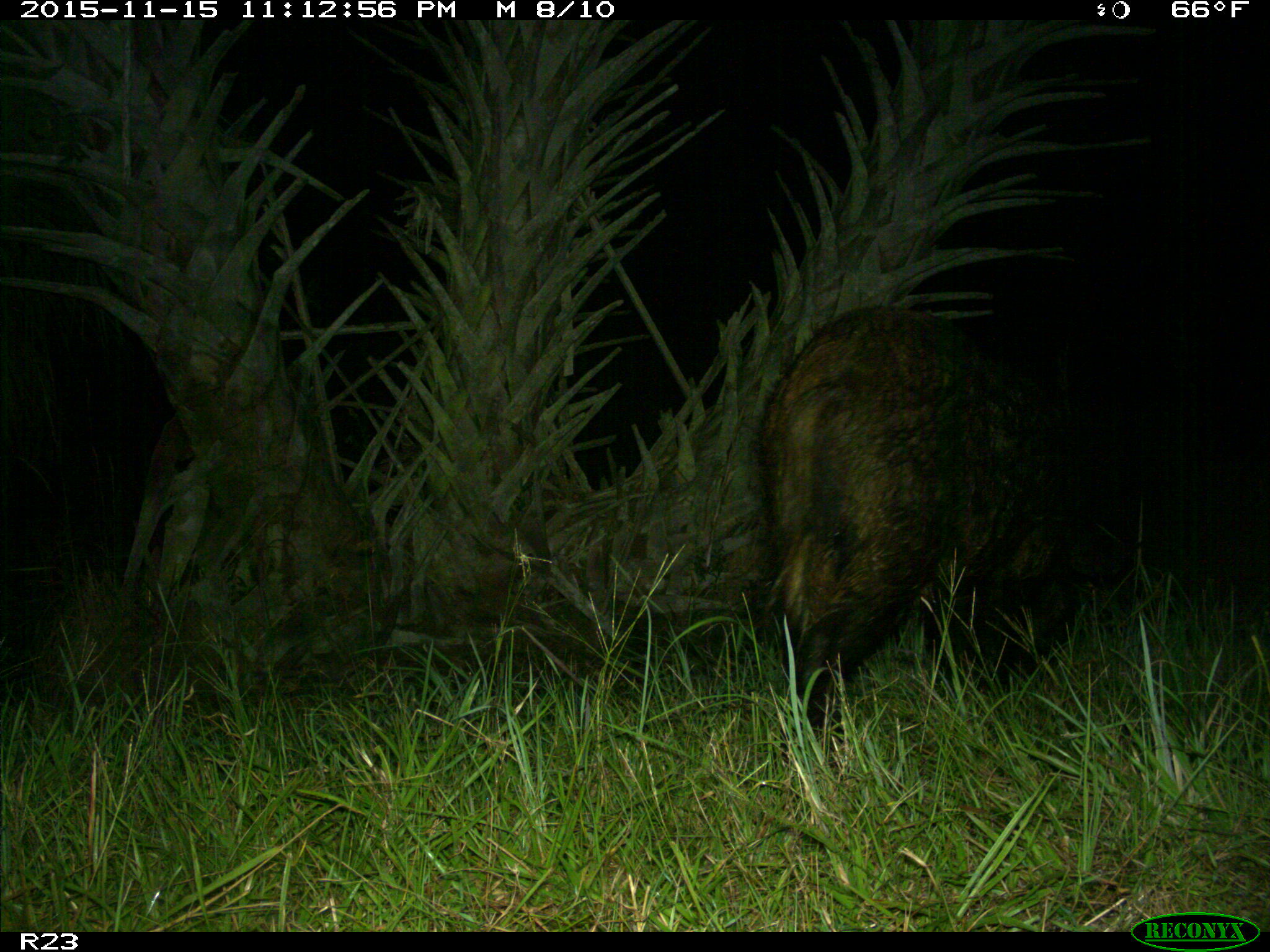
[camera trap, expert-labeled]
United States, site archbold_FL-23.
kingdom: Animalia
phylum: Chordata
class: Mammalia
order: Artiodactyla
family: Suidae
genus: Sus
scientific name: Sus scrofa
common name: wild boar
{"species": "Sus scrofa (wild boar)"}